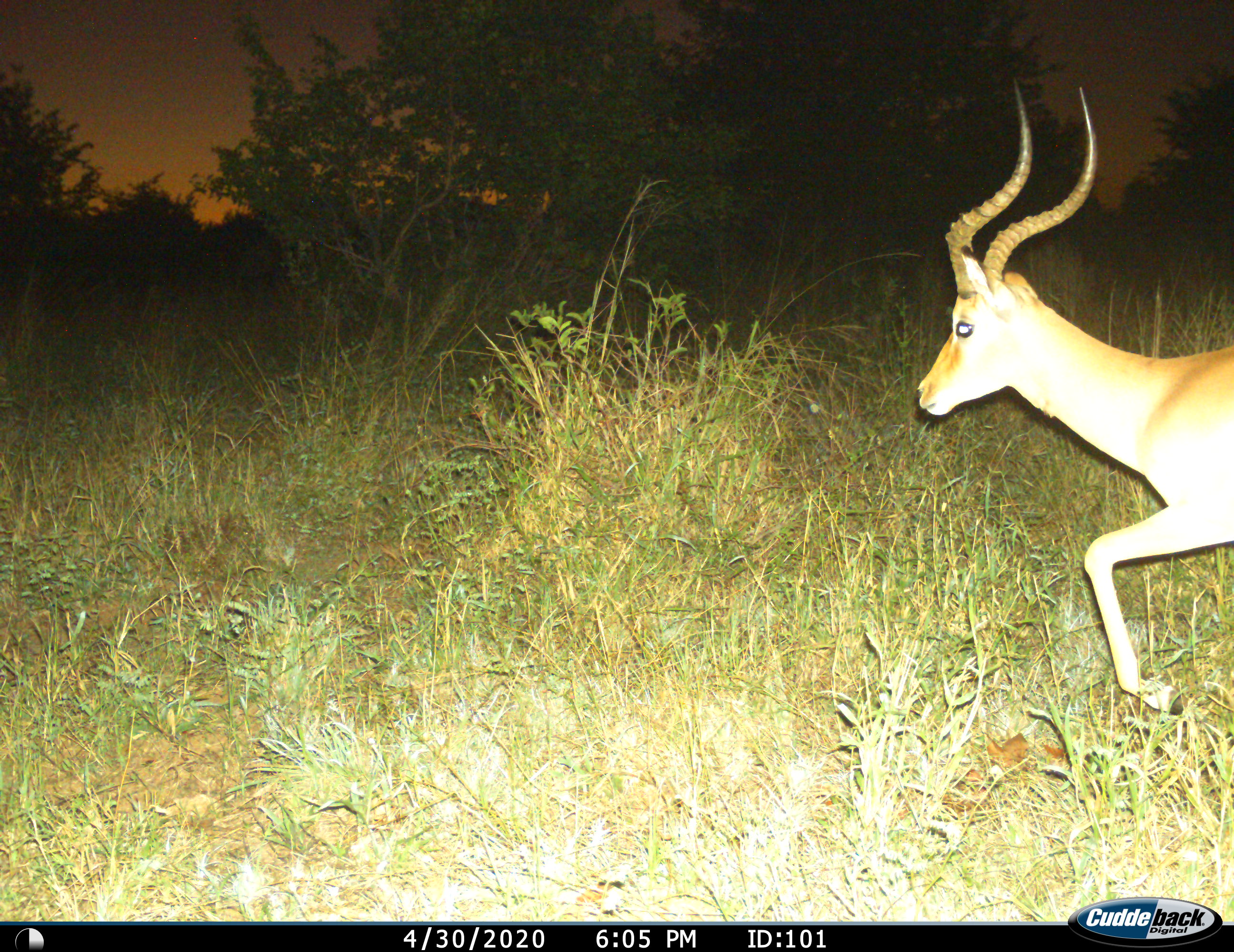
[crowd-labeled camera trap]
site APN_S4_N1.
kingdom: Animalia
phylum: Chordata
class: Mammalia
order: Artiodactyla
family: Bovidae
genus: Aepyceros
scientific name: Aepyceros melampus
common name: impala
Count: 1.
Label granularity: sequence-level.